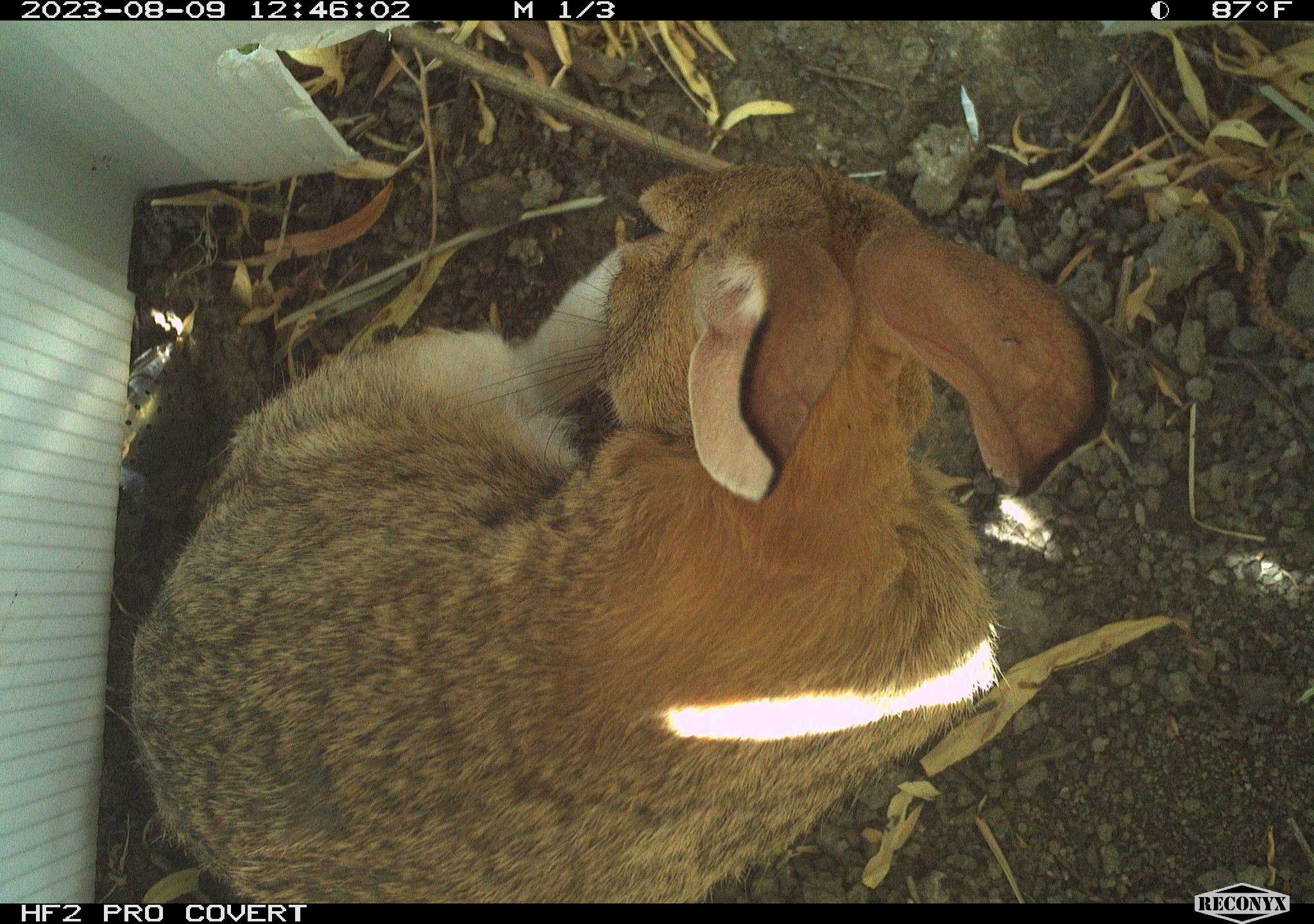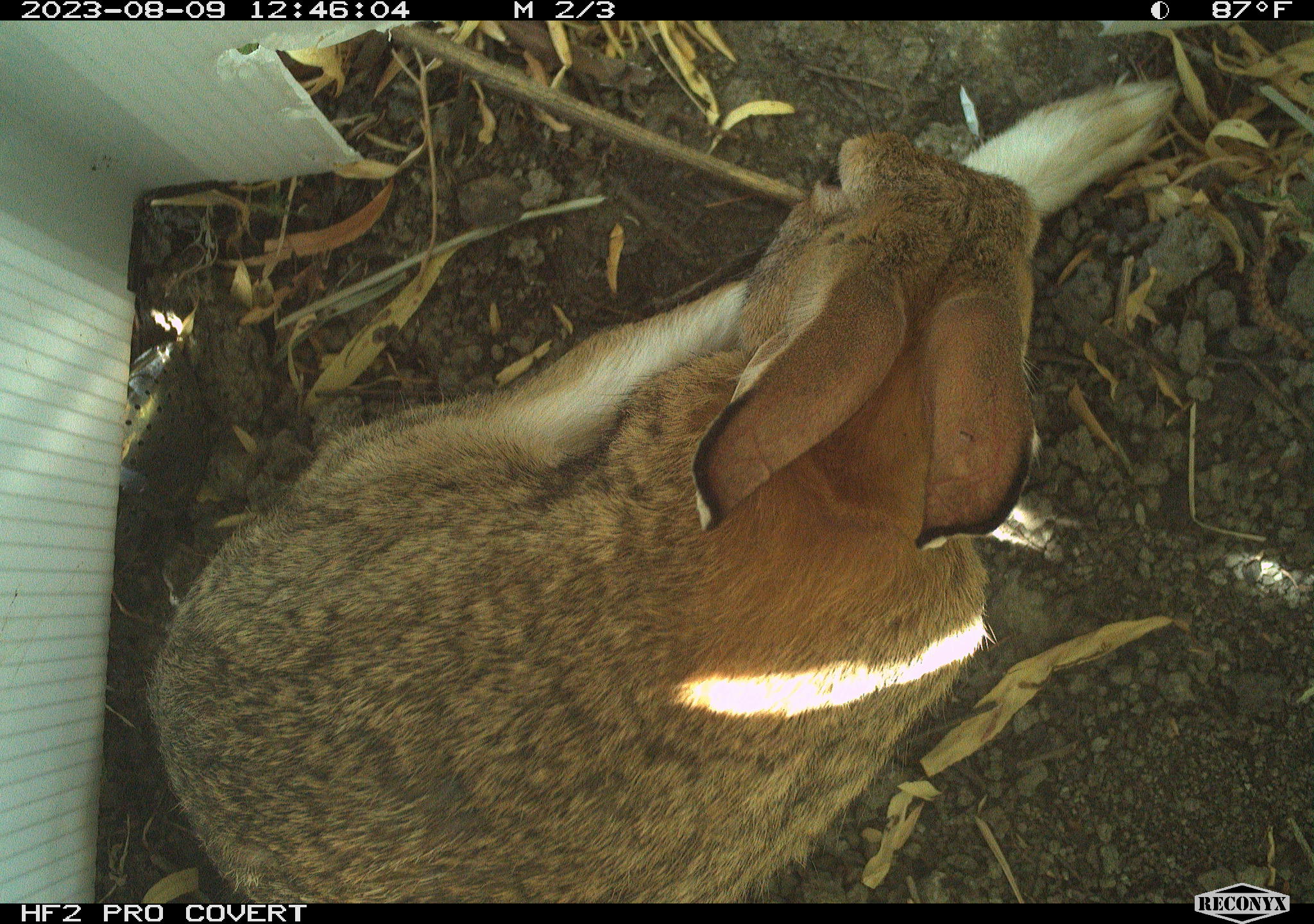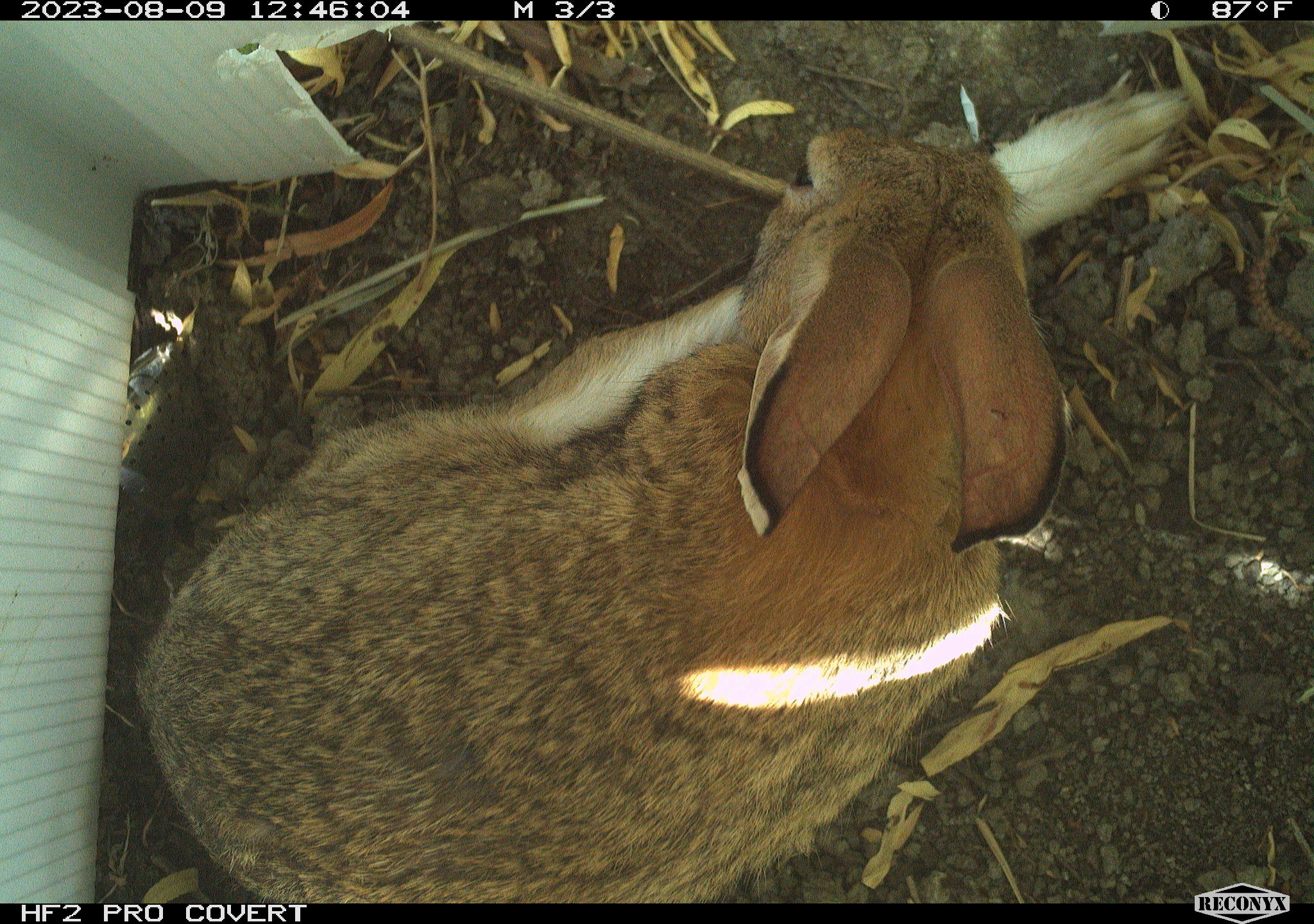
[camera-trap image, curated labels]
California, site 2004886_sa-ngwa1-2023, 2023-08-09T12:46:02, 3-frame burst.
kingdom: Animalia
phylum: Chordata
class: Mammalia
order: Lagomorpha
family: Leporidae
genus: Sylvilagus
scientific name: Sylvilagus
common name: cottontail rabbits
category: sylvilagus species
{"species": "sylvilagus species (cottontail rabbits) (Sylvilagus)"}